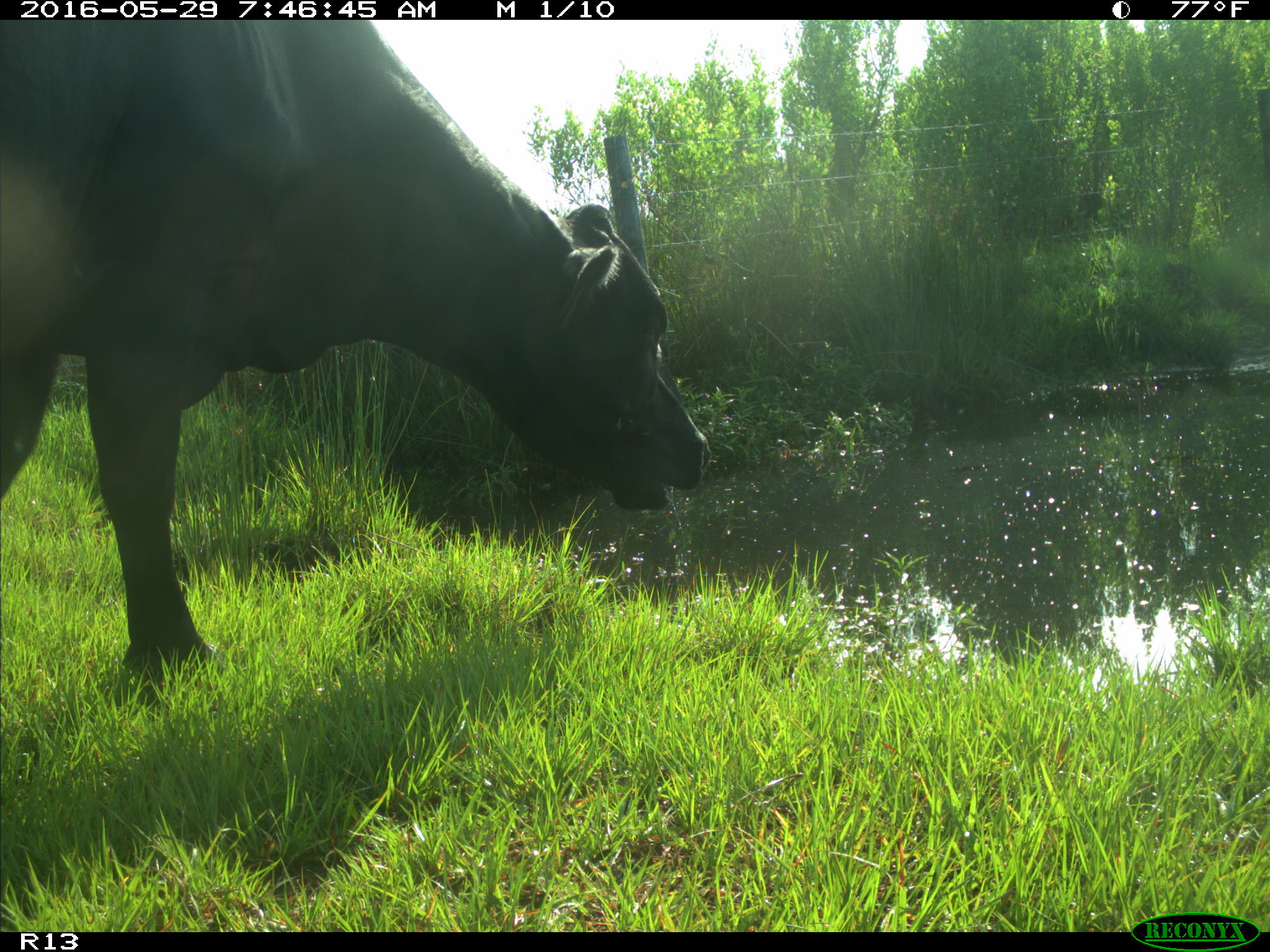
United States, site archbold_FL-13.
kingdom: Animalia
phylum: Chordata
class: Mammalia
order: Artiodactyla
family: Bovidae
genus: Bos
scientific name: Bos taurus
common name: domestic cow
Bos taurus (domestic cow).